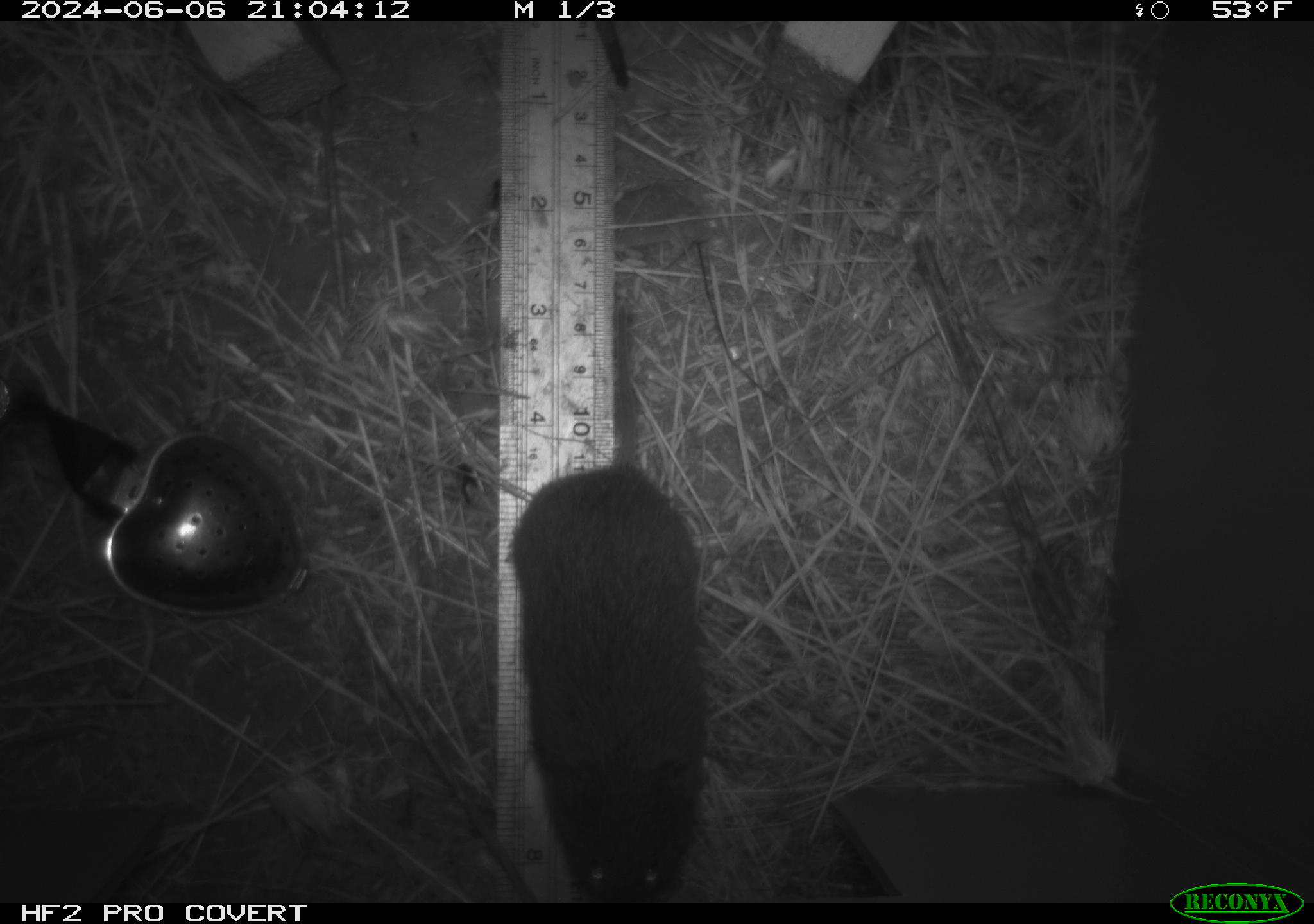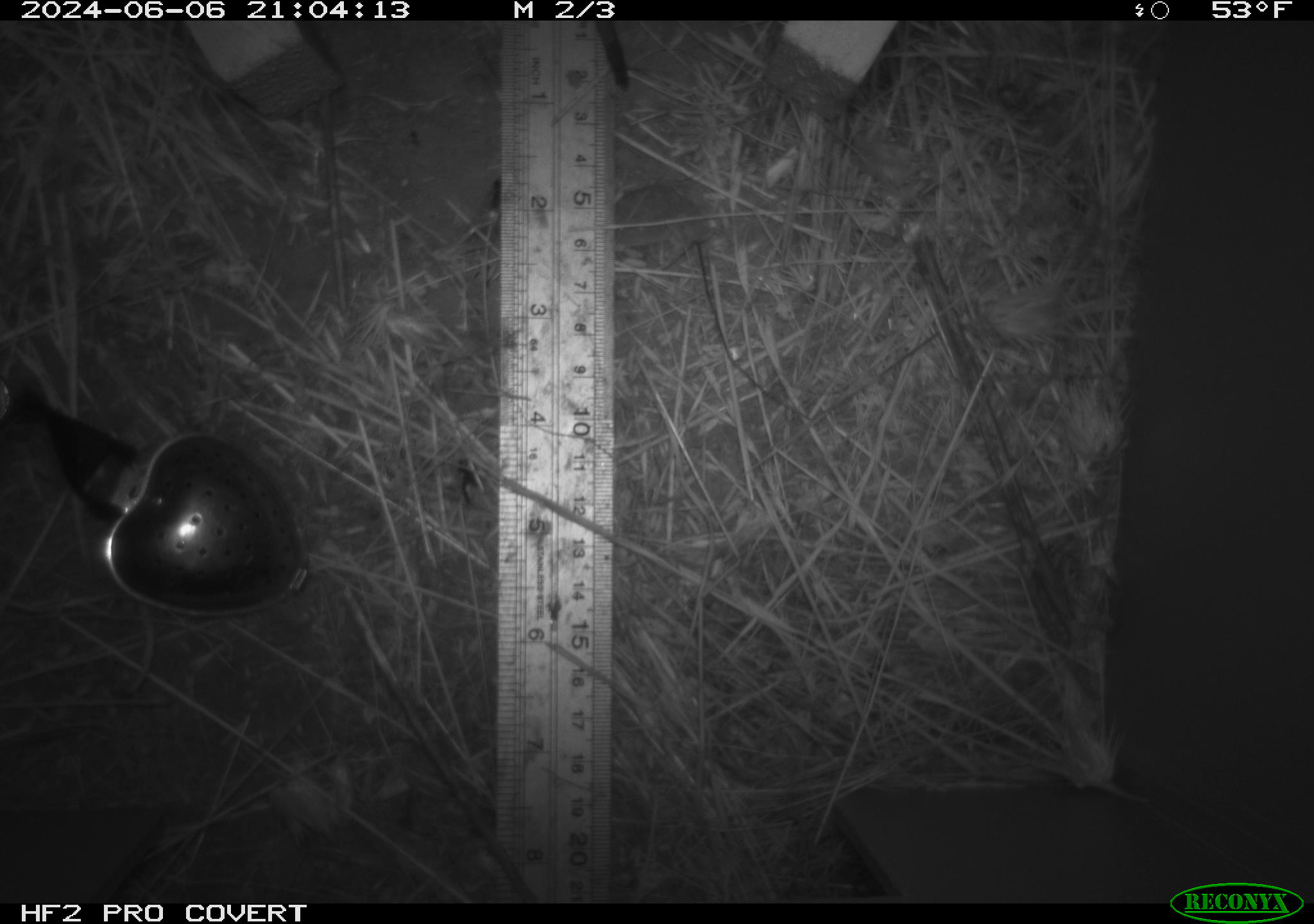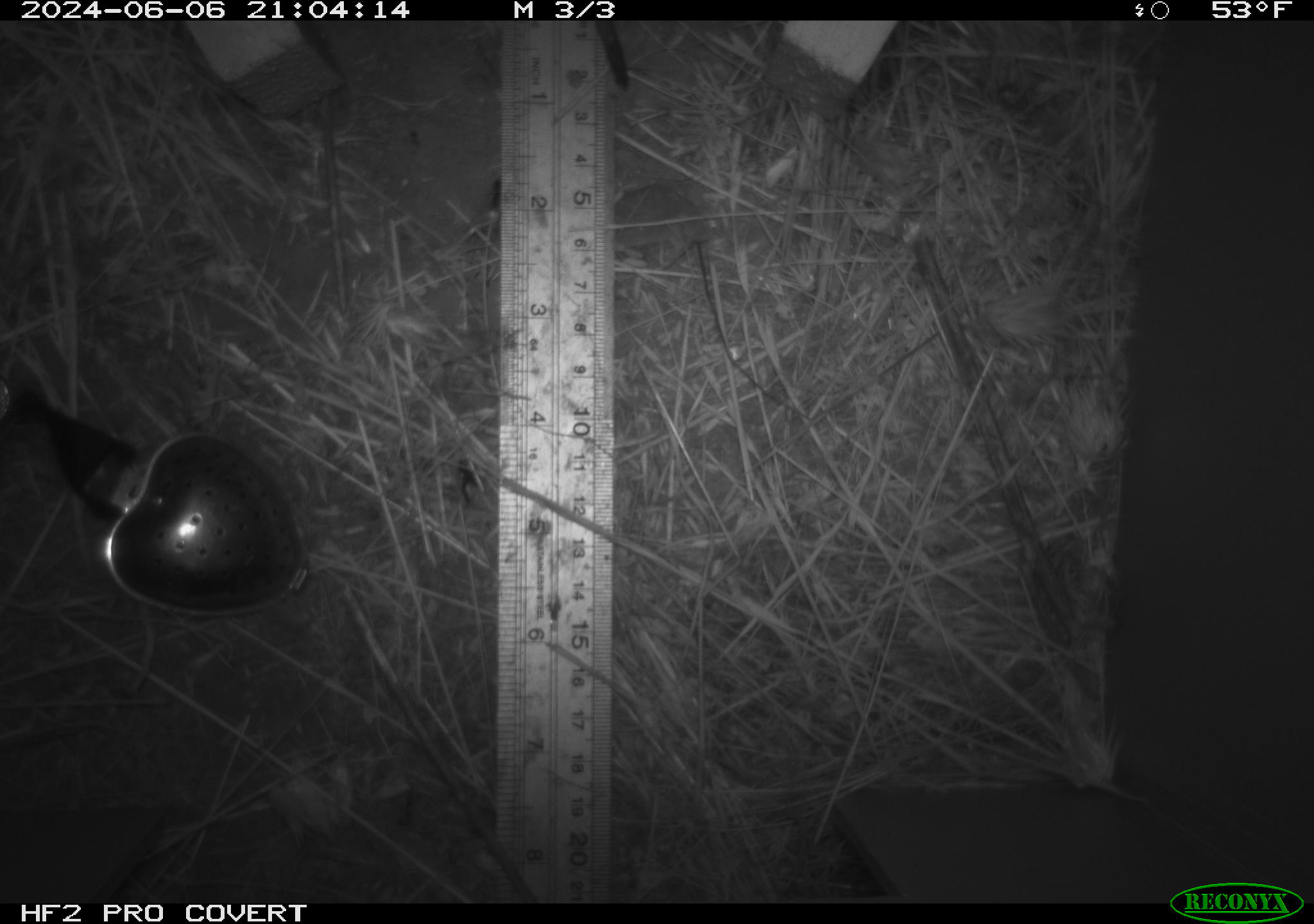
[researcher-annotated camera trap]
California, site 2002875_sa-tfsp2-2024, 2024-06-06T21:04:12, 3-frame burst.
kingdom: Animalia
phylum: Chordata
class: Mammalia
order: Rodentia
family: Cricetidae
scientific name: Arvicolinae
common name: voles, lemmings, and muskrats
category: arvicolinae subfamily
Arvicolinae subfamily (voles, lemmings, and muskrats) (Arvicolinae).